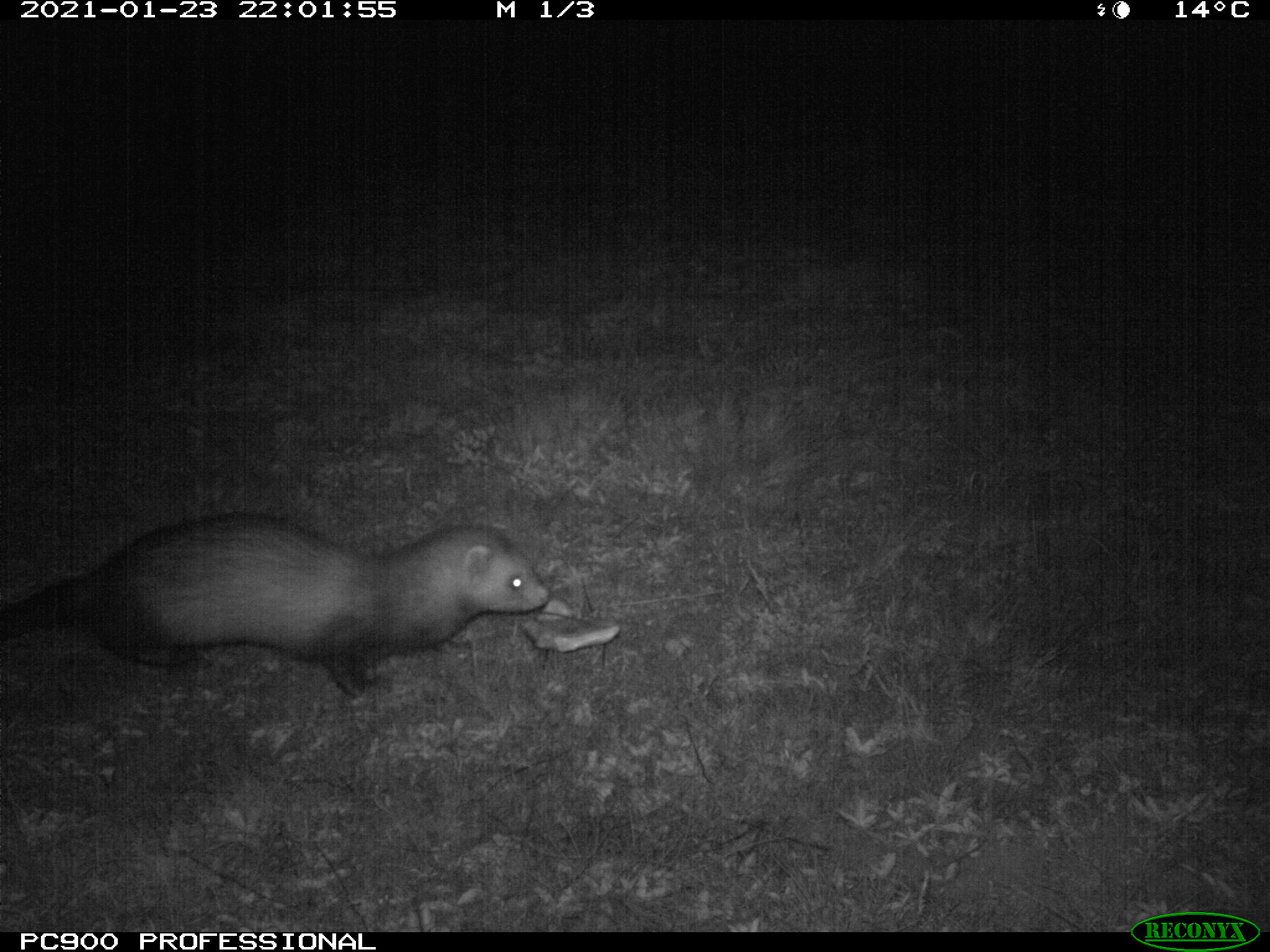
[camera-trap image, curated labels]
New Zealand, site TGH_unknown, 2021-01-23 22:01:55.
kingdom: Animalia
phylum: Chordata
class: Mammalia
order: Carnivora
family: Mustelidae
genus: Mustela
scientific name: Mustela furo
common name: ferret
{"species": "ferret (Mustela furo)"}